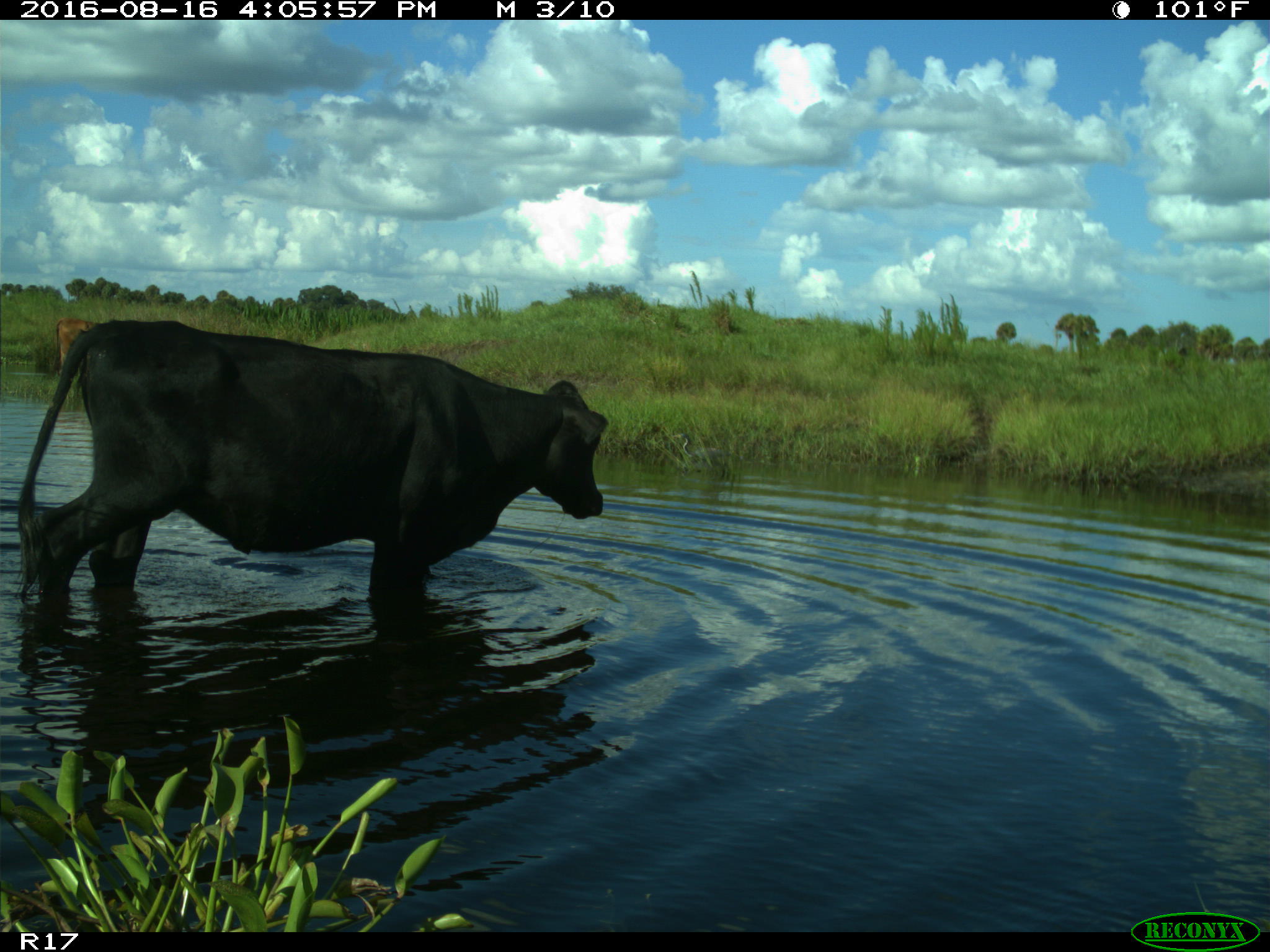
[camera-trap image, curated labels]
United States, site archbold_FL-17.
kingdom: Animalia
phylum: Chordata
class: Mammalia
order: Artiodactyla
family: Bovidae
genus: Bos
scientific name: Bos taurus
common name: domestic cow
Bos taurus (domestic cow).